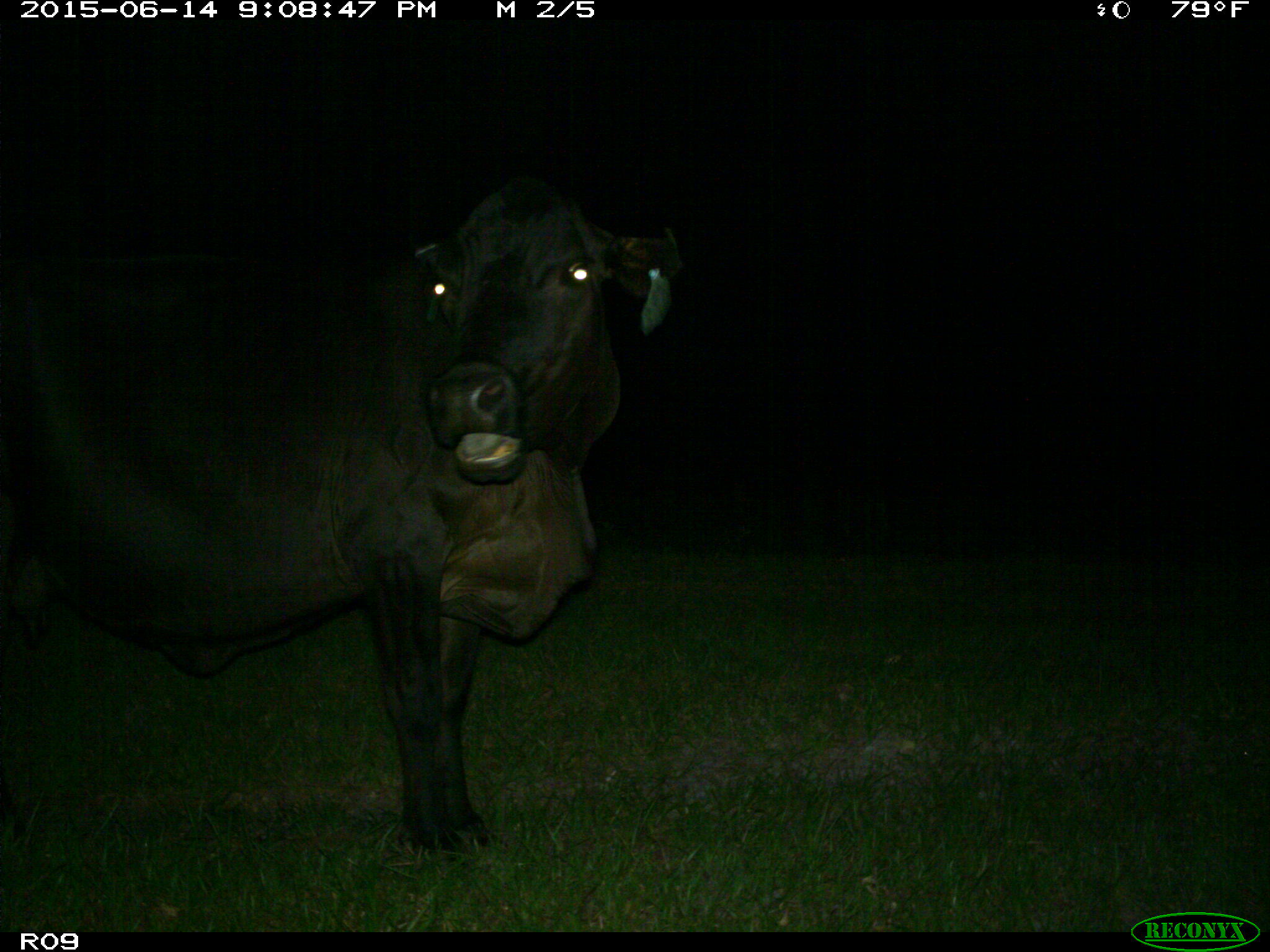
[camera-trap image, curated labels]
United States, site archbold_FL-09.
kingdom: Animalia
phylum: Chordata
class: Mammalia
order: Artiodactyla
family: Bovidae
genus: Bos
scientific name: Bos taurus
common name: domestic cow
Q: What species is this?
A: Bos taurus (domestic cow).